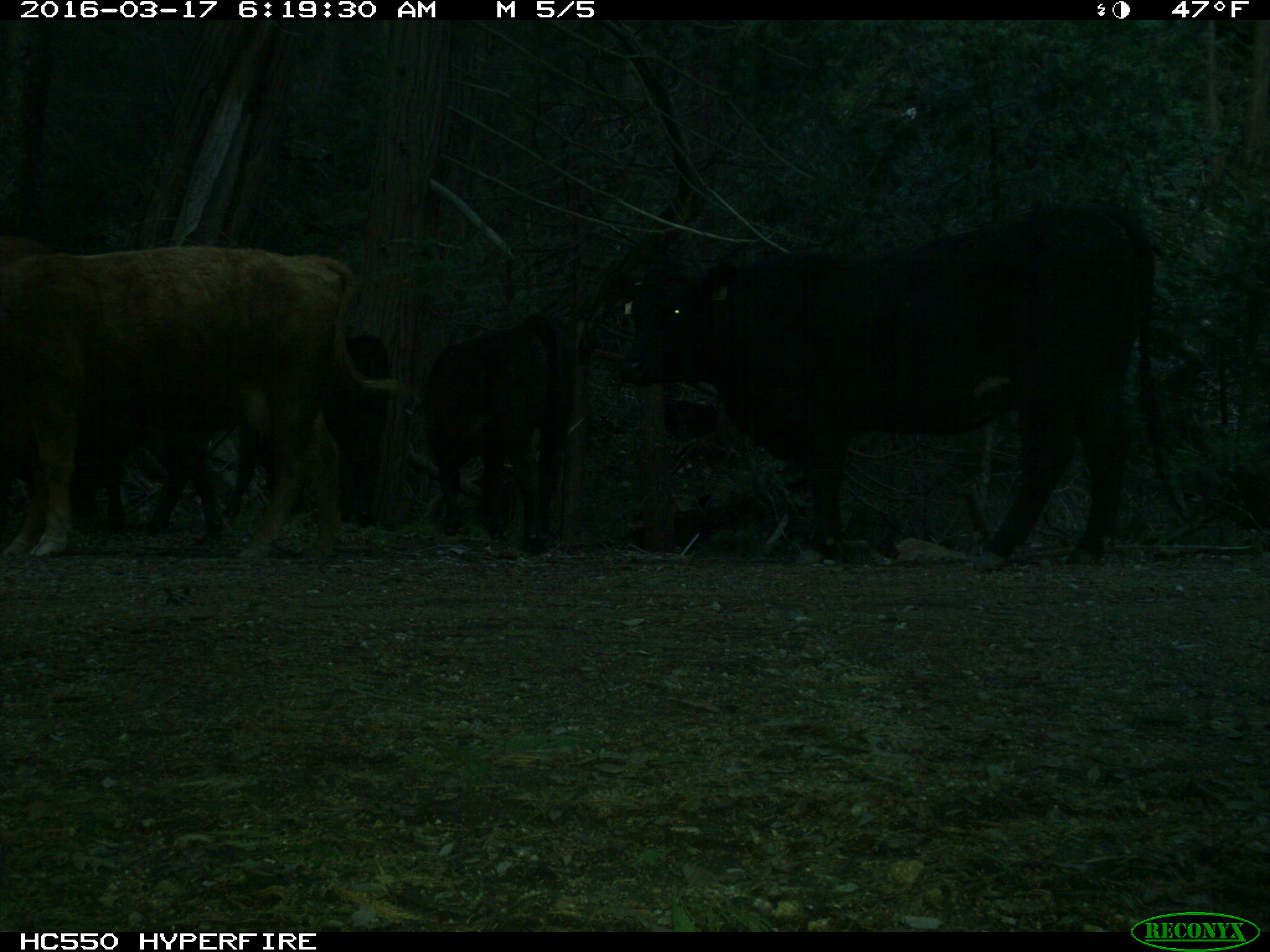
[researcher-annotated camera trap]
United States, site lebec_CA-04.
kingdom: Animalia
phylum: Chordata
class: Mammalia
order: Artiodactyla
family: Bovidae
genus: Bos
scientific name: Bos taurus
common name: domestic cow